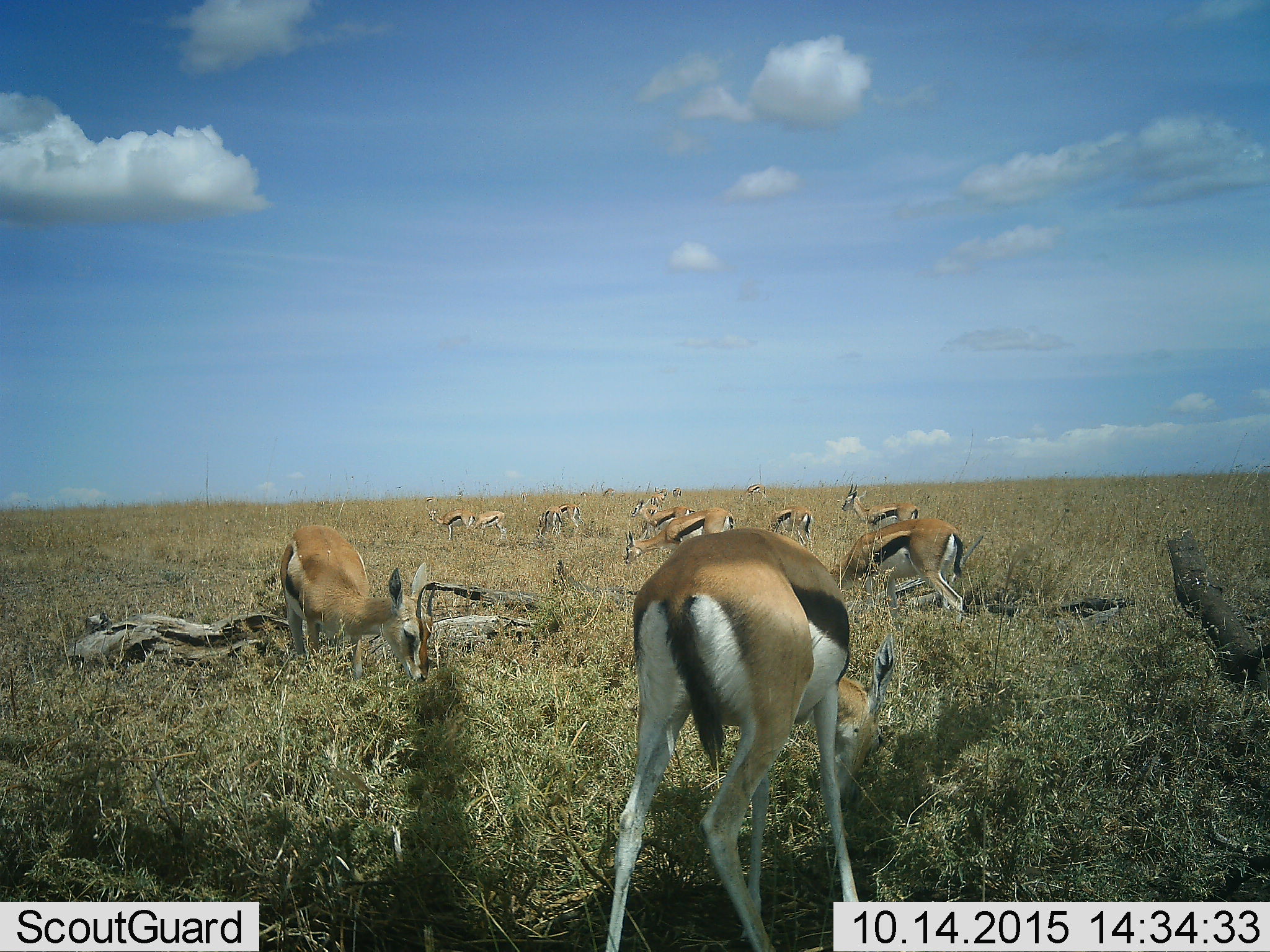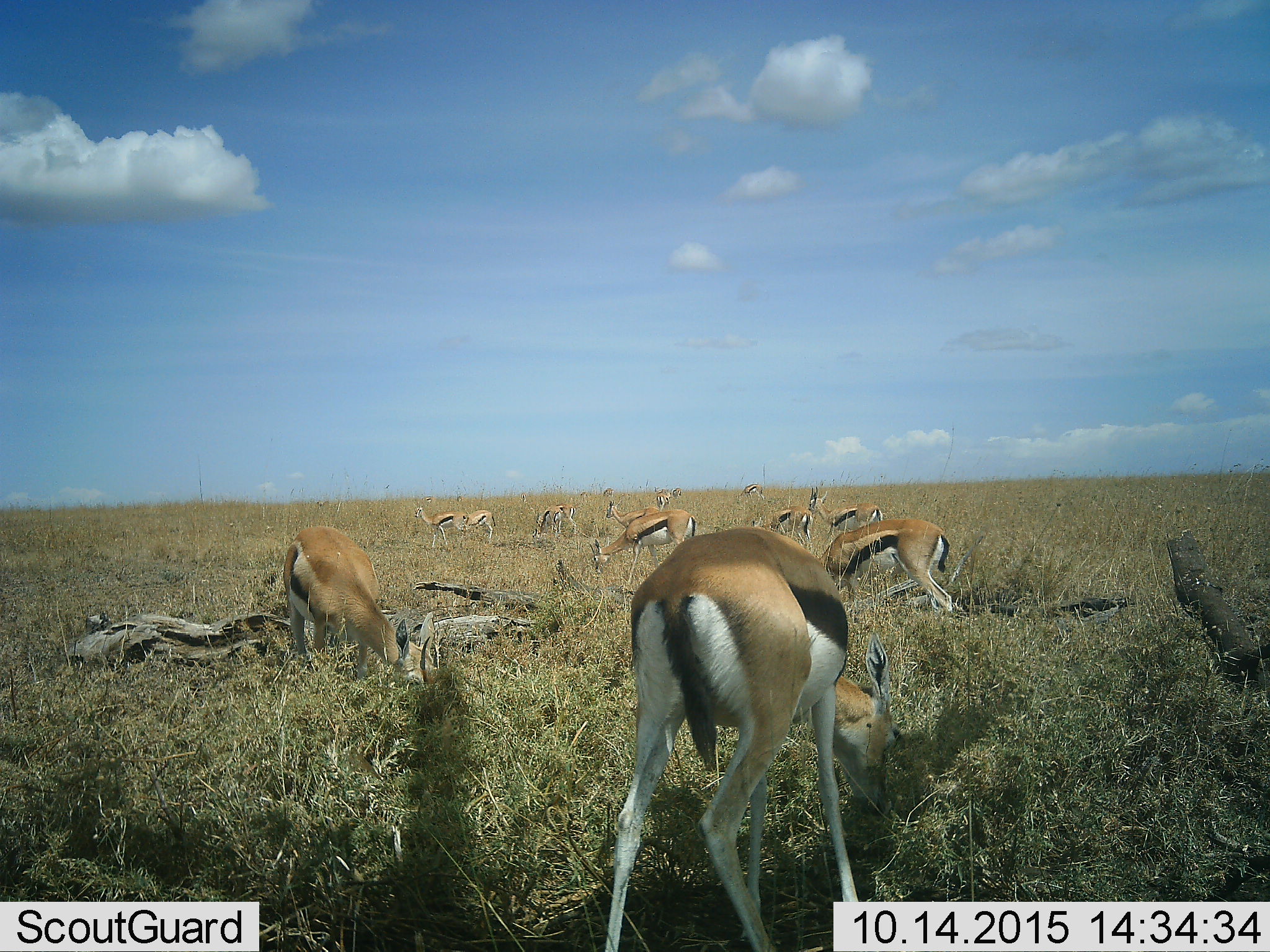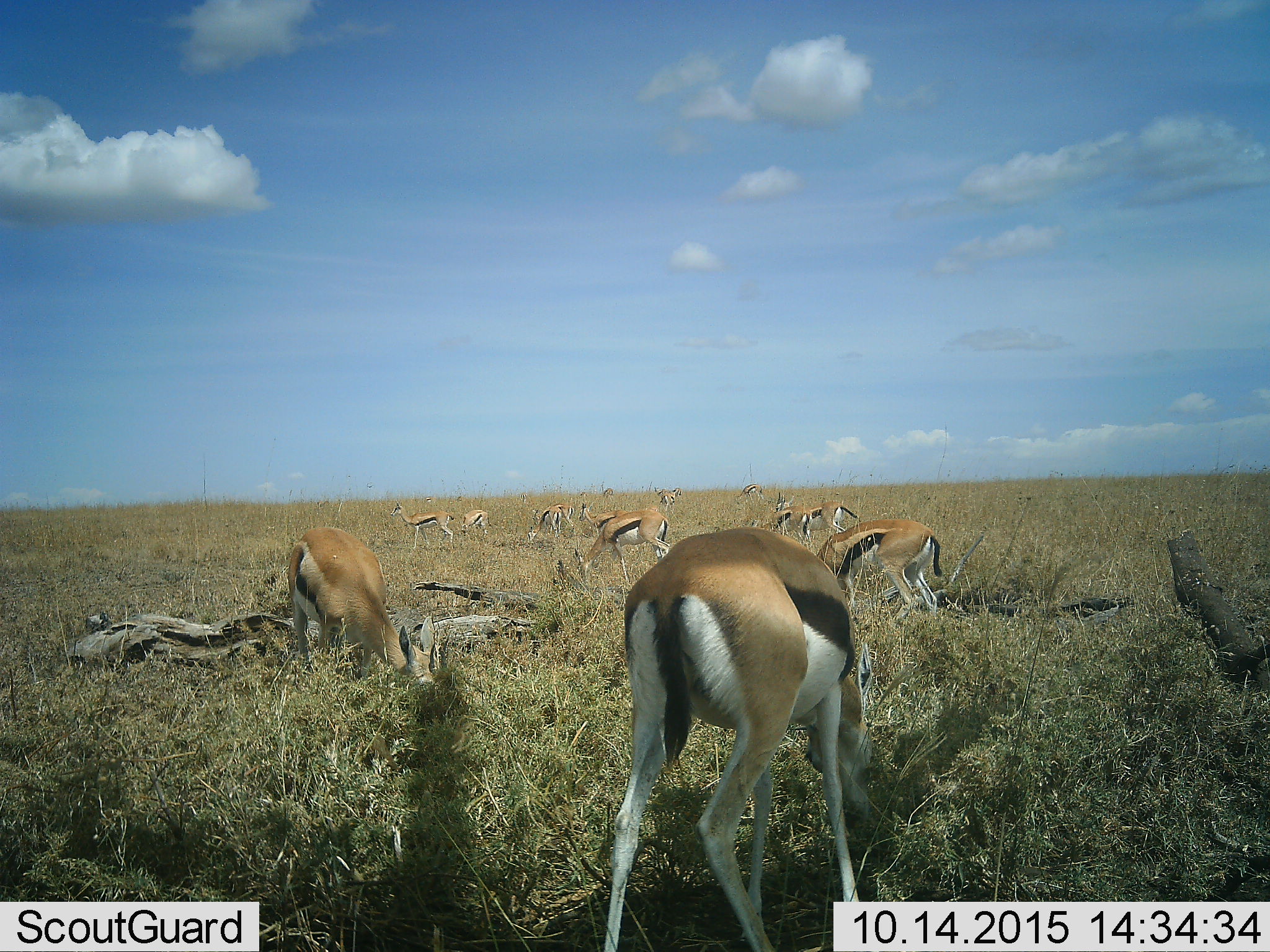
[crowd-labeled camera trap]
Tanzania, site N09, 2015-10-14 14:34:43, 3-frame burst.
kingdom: Animalia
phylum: Chordata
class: Mammalia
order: Artiodactyla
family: Bovidae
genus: Eudorcas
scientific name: Eudorcas thomsonii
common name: thomson's gazelle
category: gazellethomsons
Gazellethomsons (thomson's gazelle) (Eudorcas thomsonii), count 11-50. Behavior (volunteer vote fractions): standing 80%, resting 10%, moving 60%, interacting 30%. Young present (vote fraction): 20%. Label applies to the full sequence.